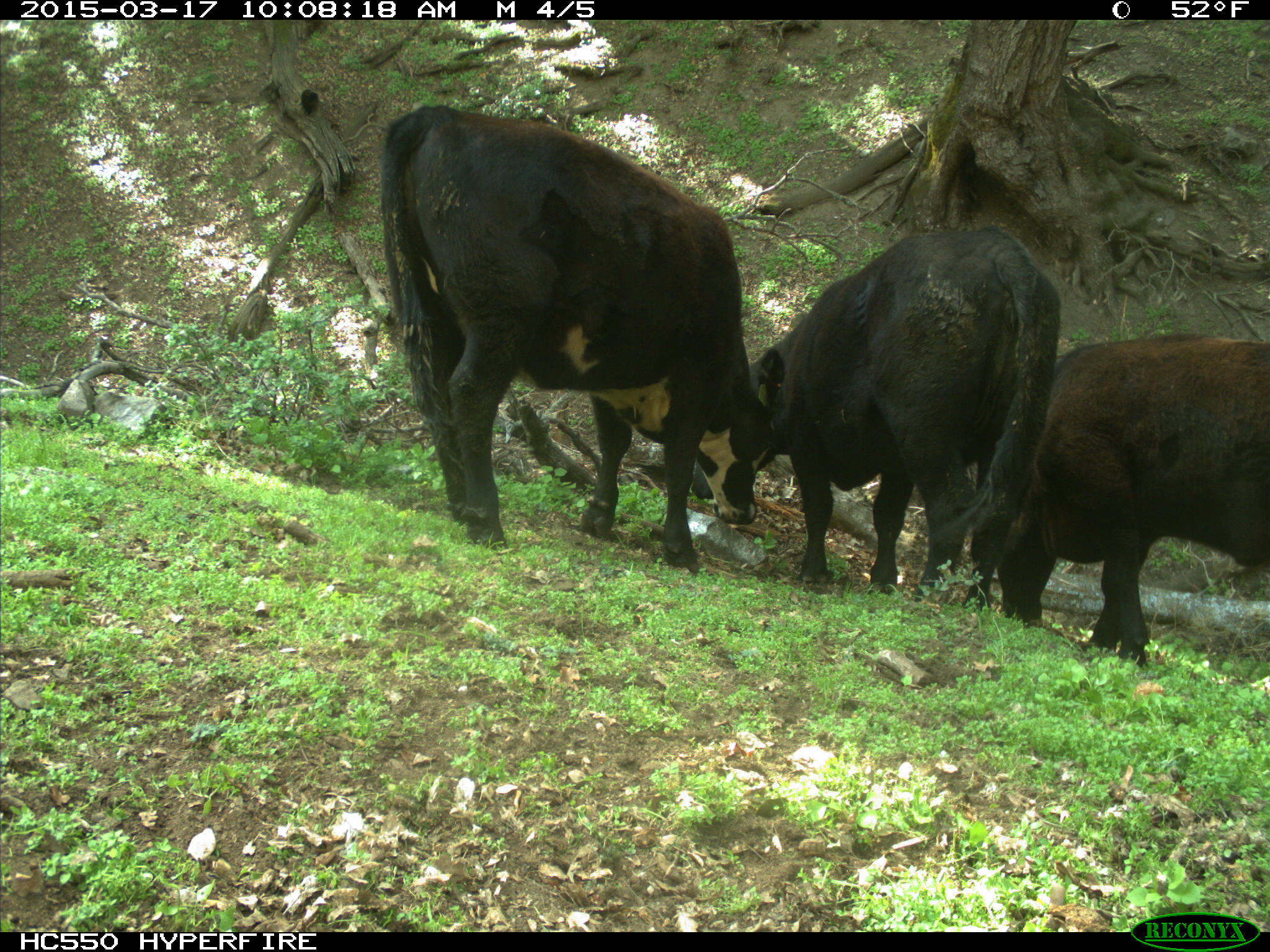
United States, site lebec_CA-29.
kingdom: Animalia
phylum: Chordata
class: Mammalia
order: Artiodactyla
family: Bovidae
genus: Bos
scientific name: Bos taurus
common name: domestic cow